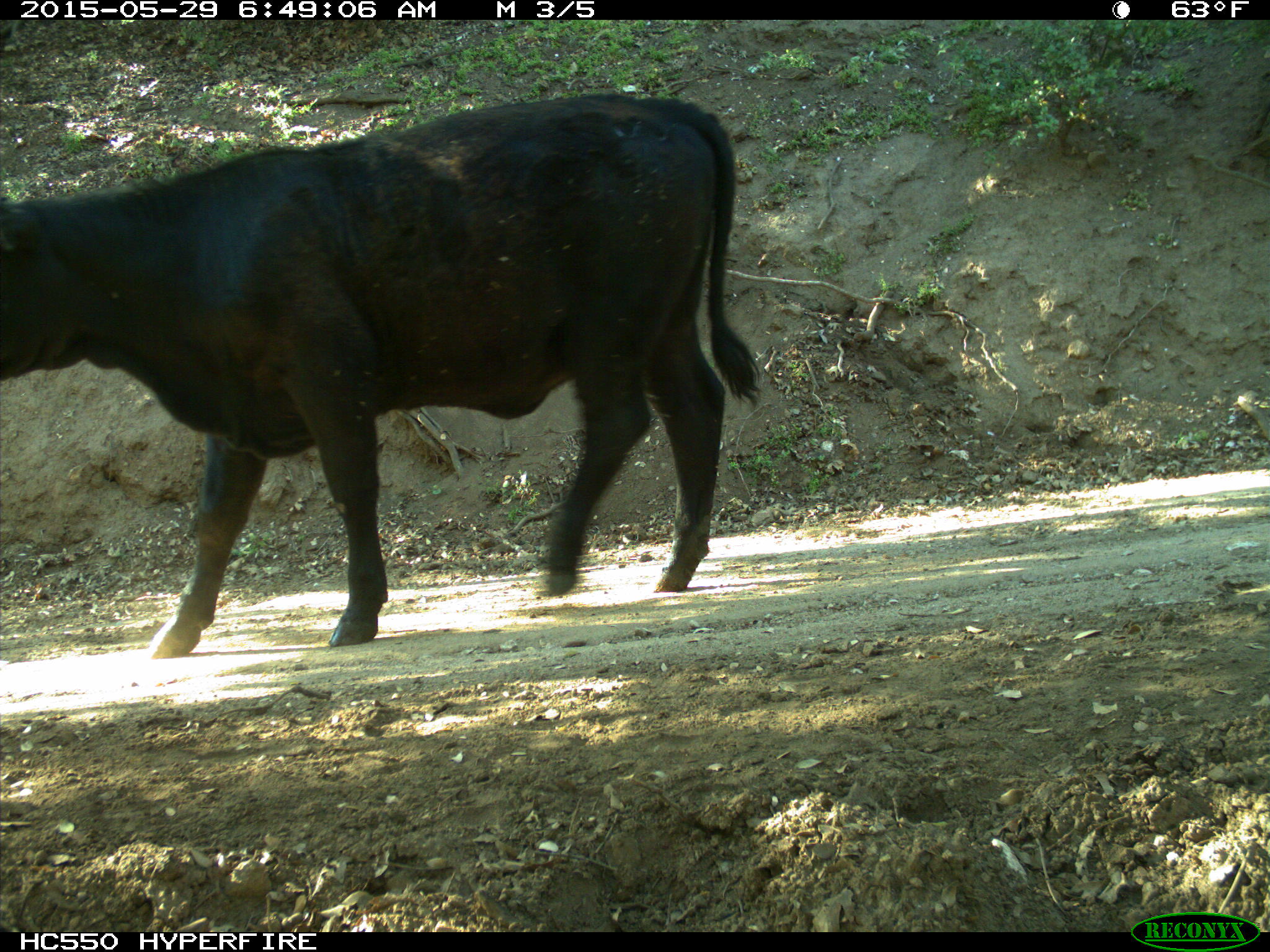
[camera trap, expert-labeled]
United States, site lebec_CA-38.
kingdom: Animalia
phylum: Chordata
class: Mammalia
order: Artiodactyla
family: Bovidae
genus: Bos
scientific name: Bos taurus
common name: domestic cow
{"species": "Bos taurus (domestic cow)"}